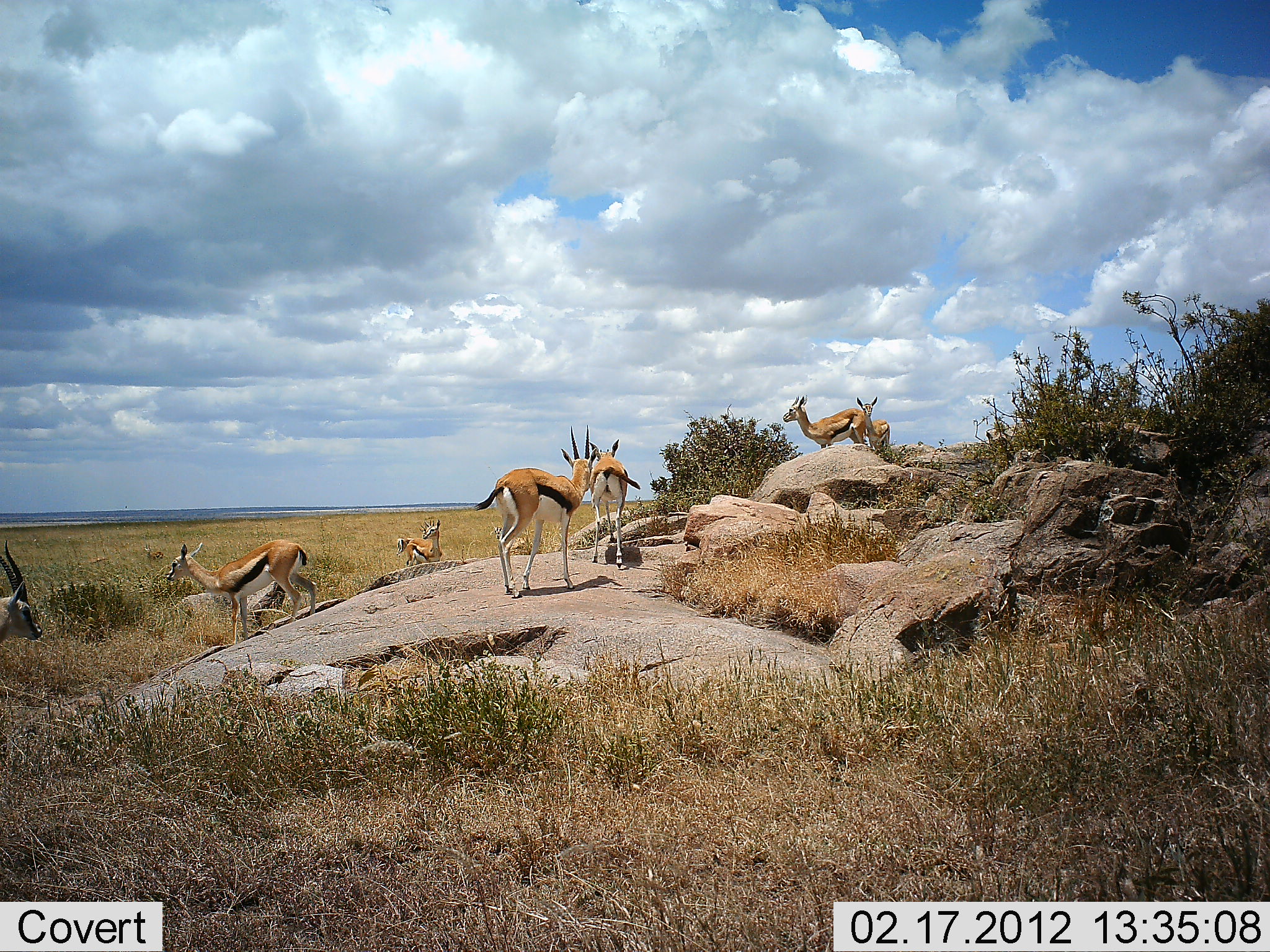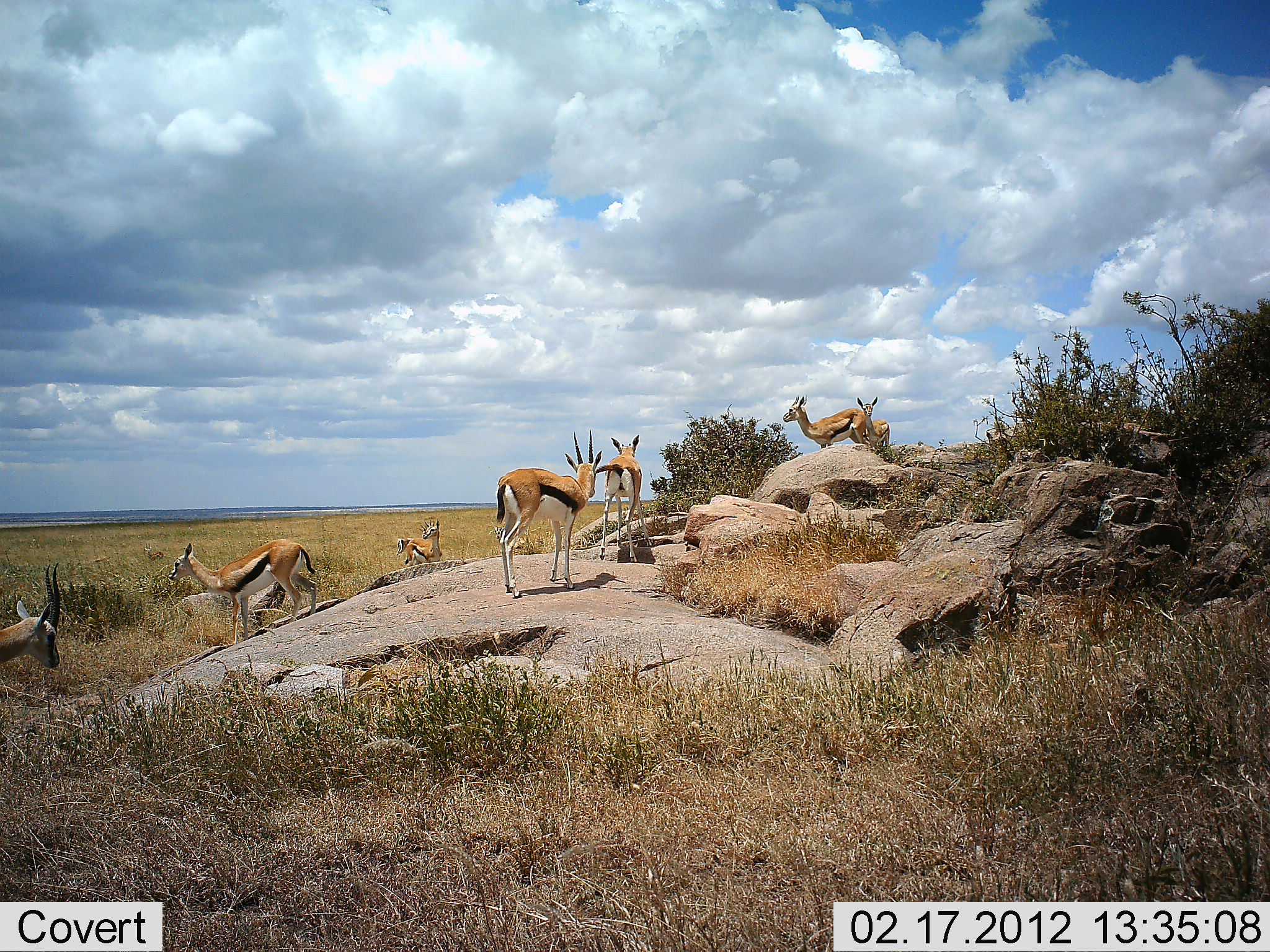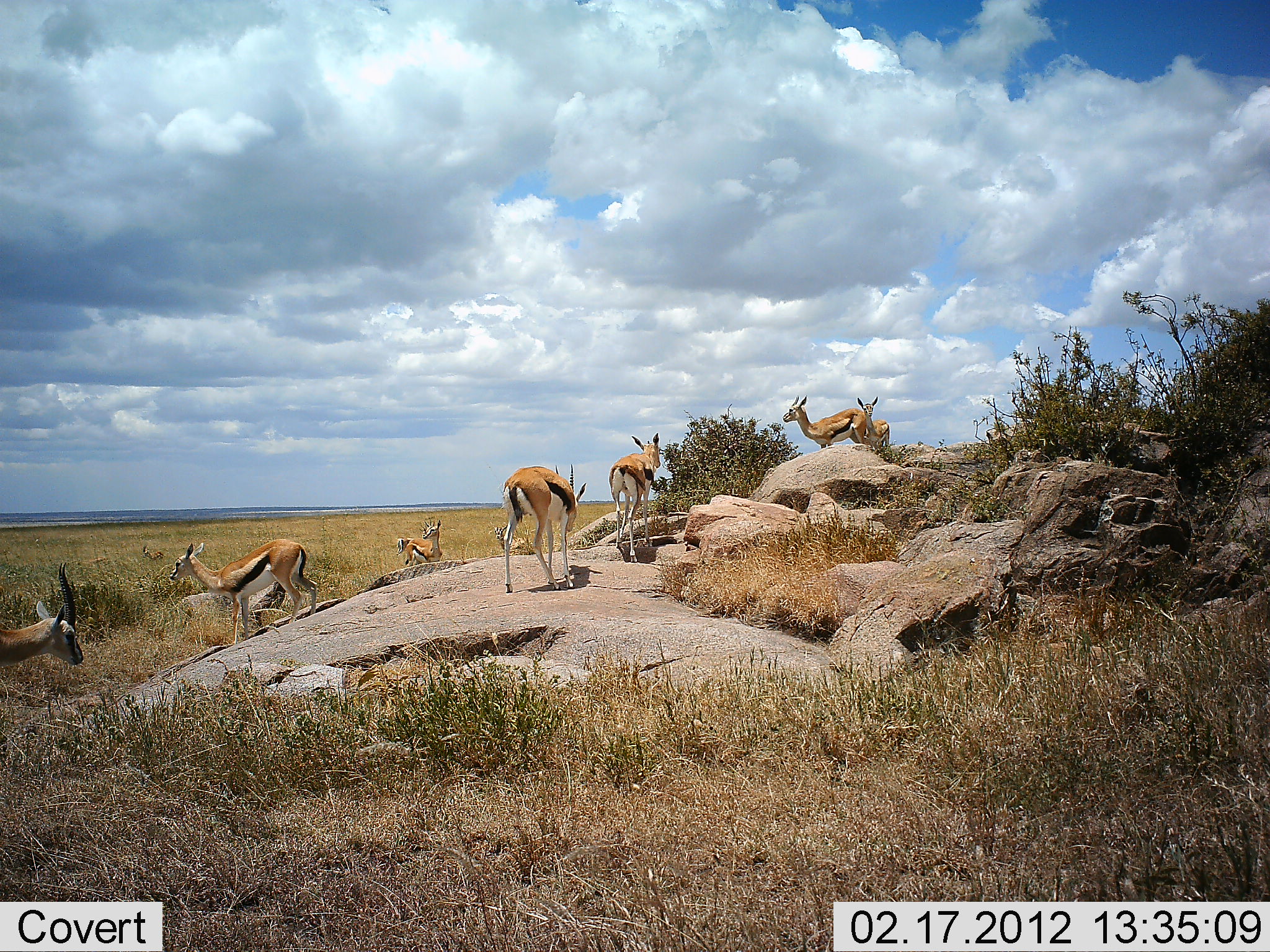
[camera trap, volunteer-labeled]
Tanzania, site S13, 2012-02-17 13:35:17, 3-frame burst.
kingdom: Animalia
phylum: Chordata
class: Mammalia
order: Artiodactyla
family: Bovidae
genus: Eudorcas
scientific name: Eudorcas thomsonii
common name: thomson's gazelle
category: gazellethomsons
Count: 7.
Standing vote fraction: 91%.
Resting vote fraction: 9%.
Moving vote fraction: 43%.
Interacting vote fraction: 4%.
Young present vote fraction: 4%.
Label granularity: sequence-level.